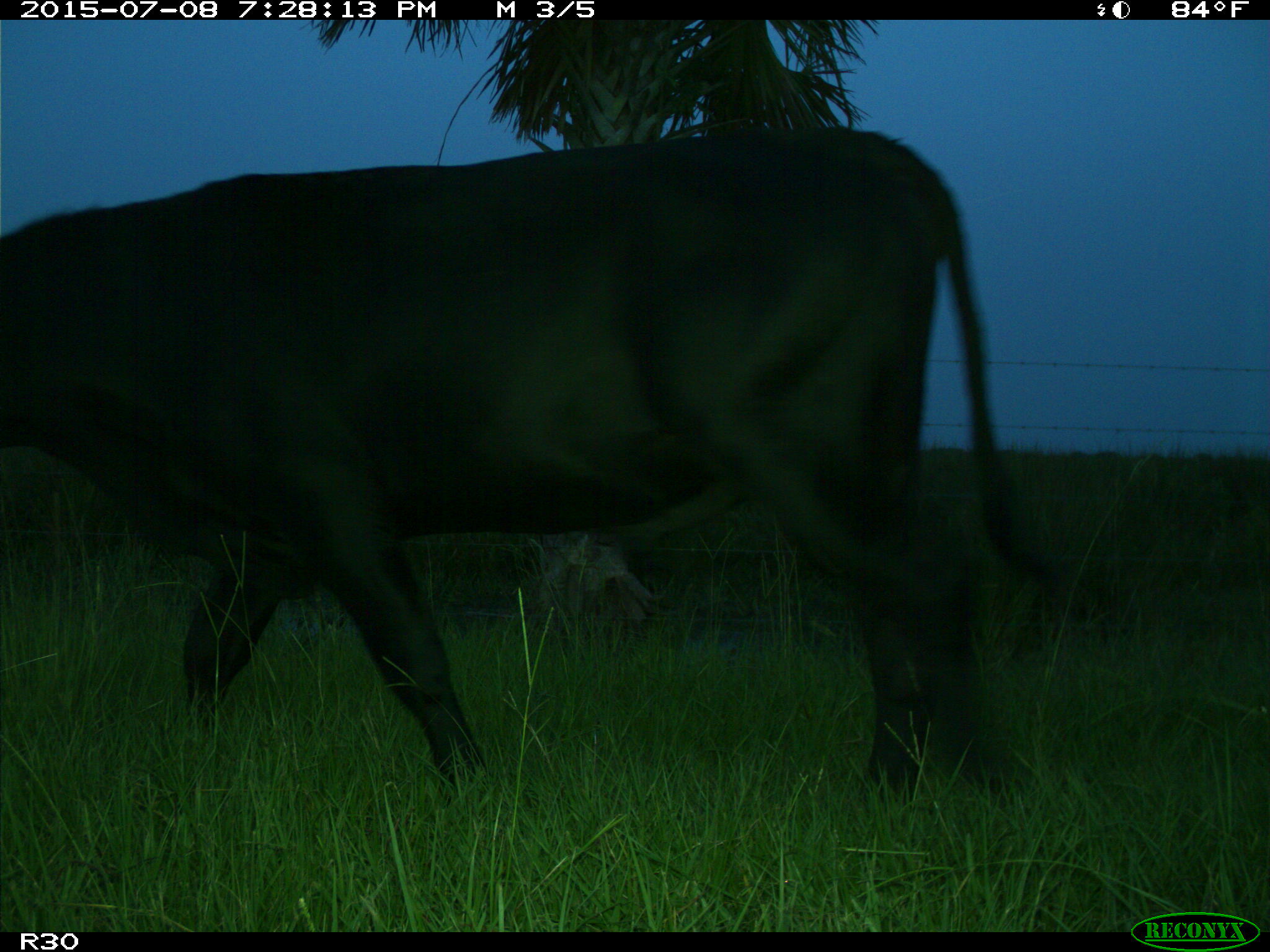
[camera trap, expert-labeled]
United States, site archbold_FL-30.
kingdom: Animalia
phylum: Chordata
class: Mammalia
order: Artiodactyla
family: Bovidae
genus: Bos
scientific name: Bos taurus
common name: domestic cow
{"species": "Bos taurus (domestic cow)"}